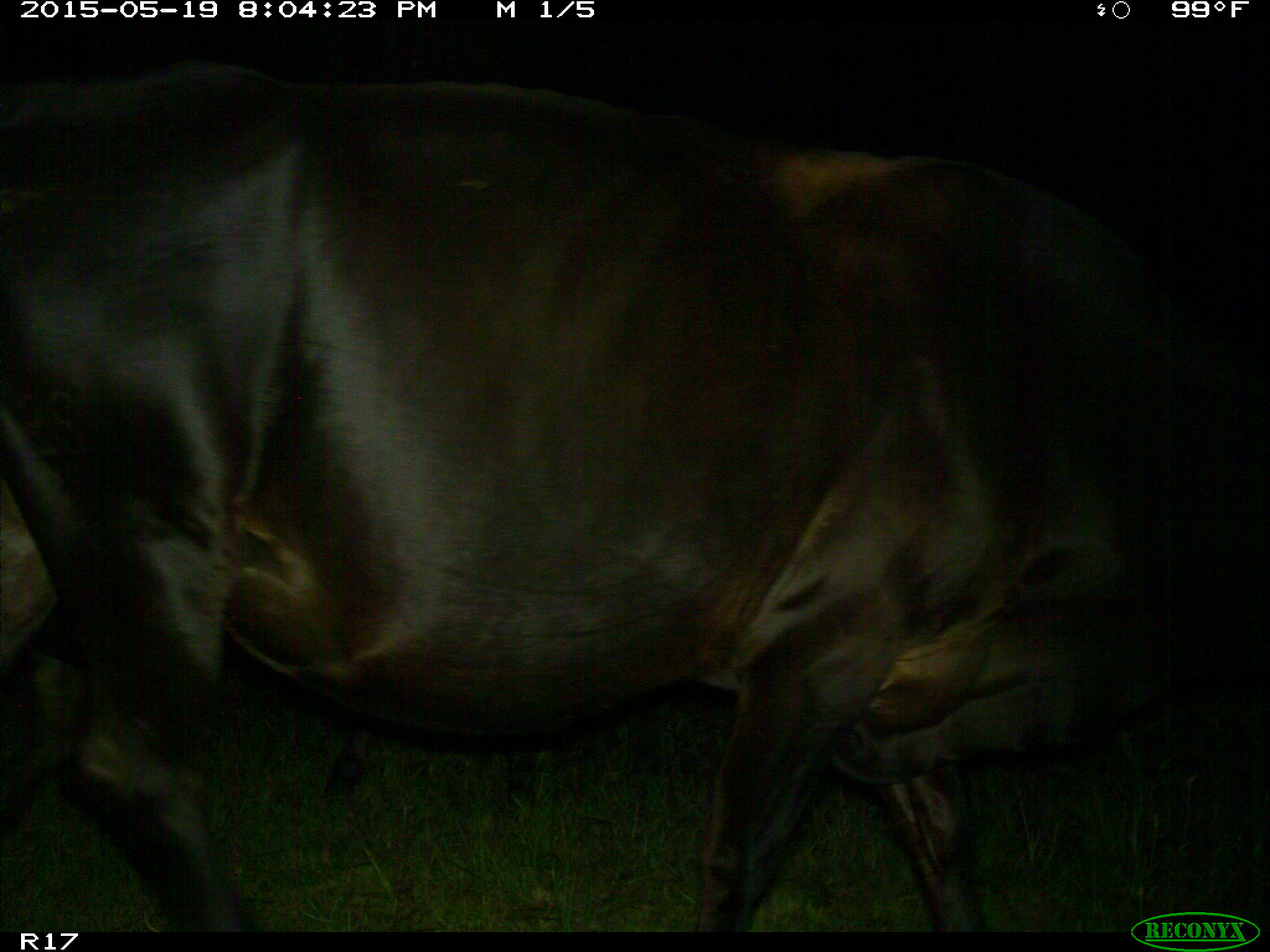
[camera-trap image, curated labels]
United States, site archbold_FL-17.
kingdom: Animalia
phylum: Chordata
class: Mammalia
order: Artiodactyla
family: Bovidae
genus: Bos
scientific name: Bos taurus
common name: domestic cow